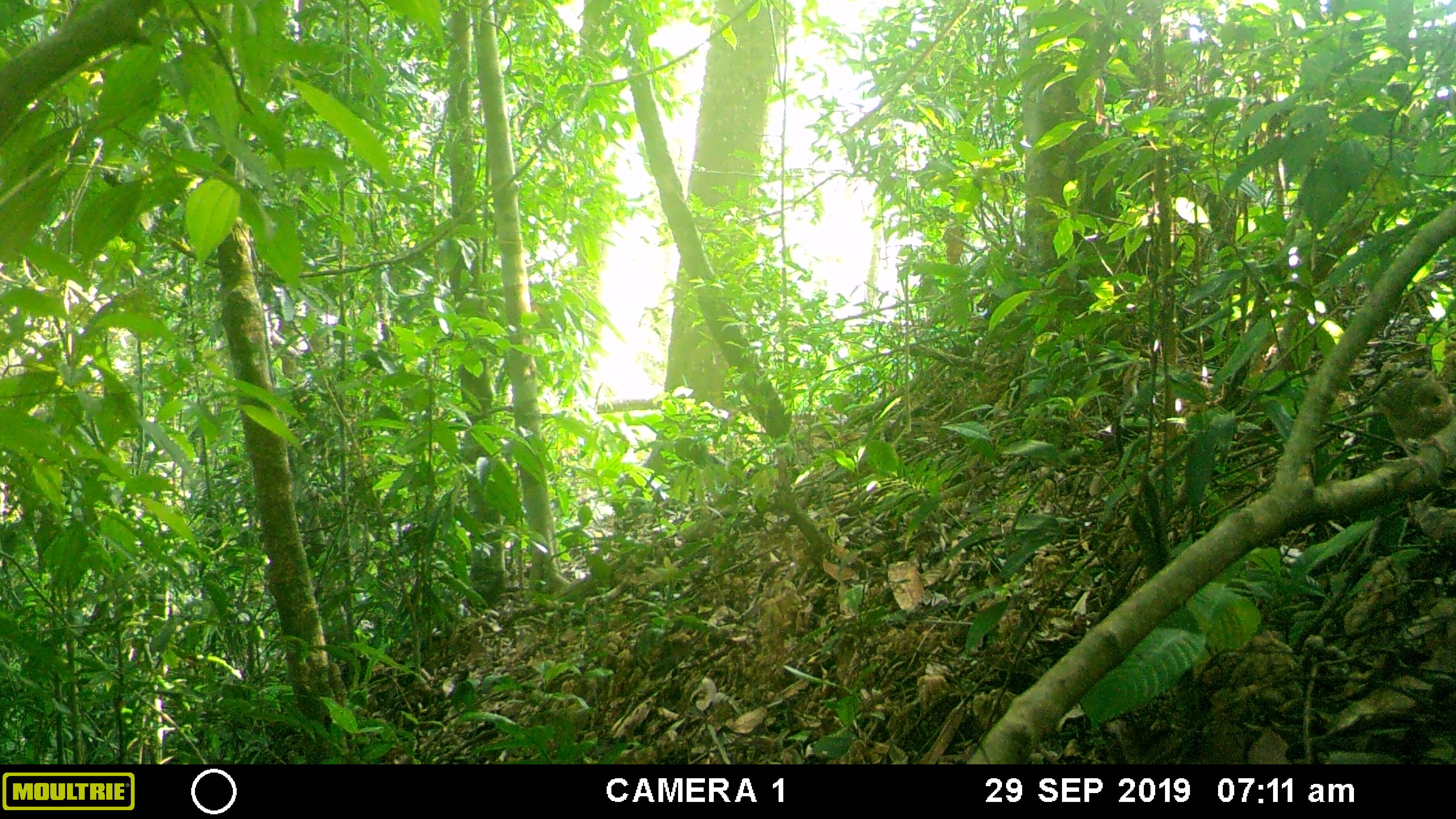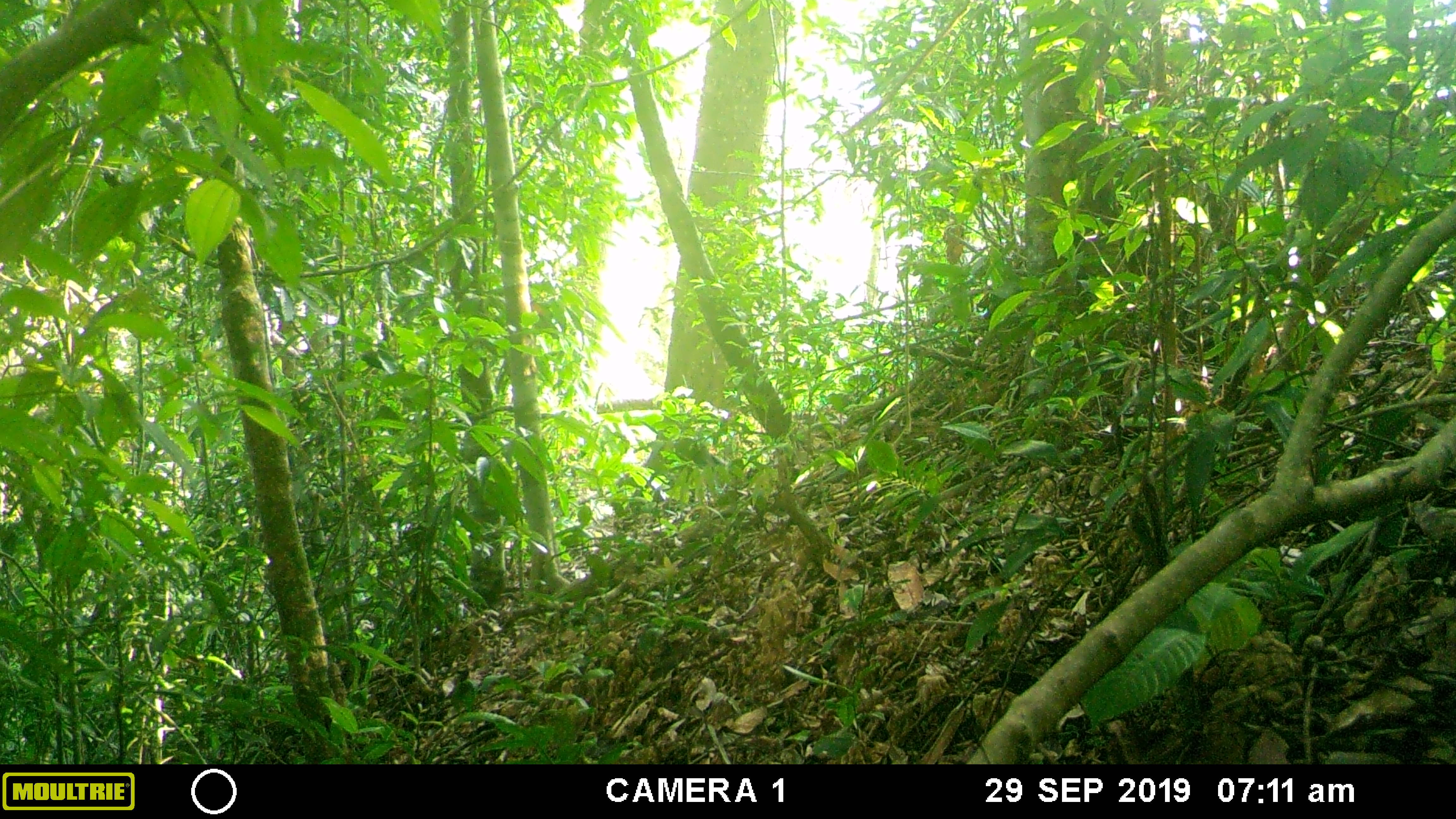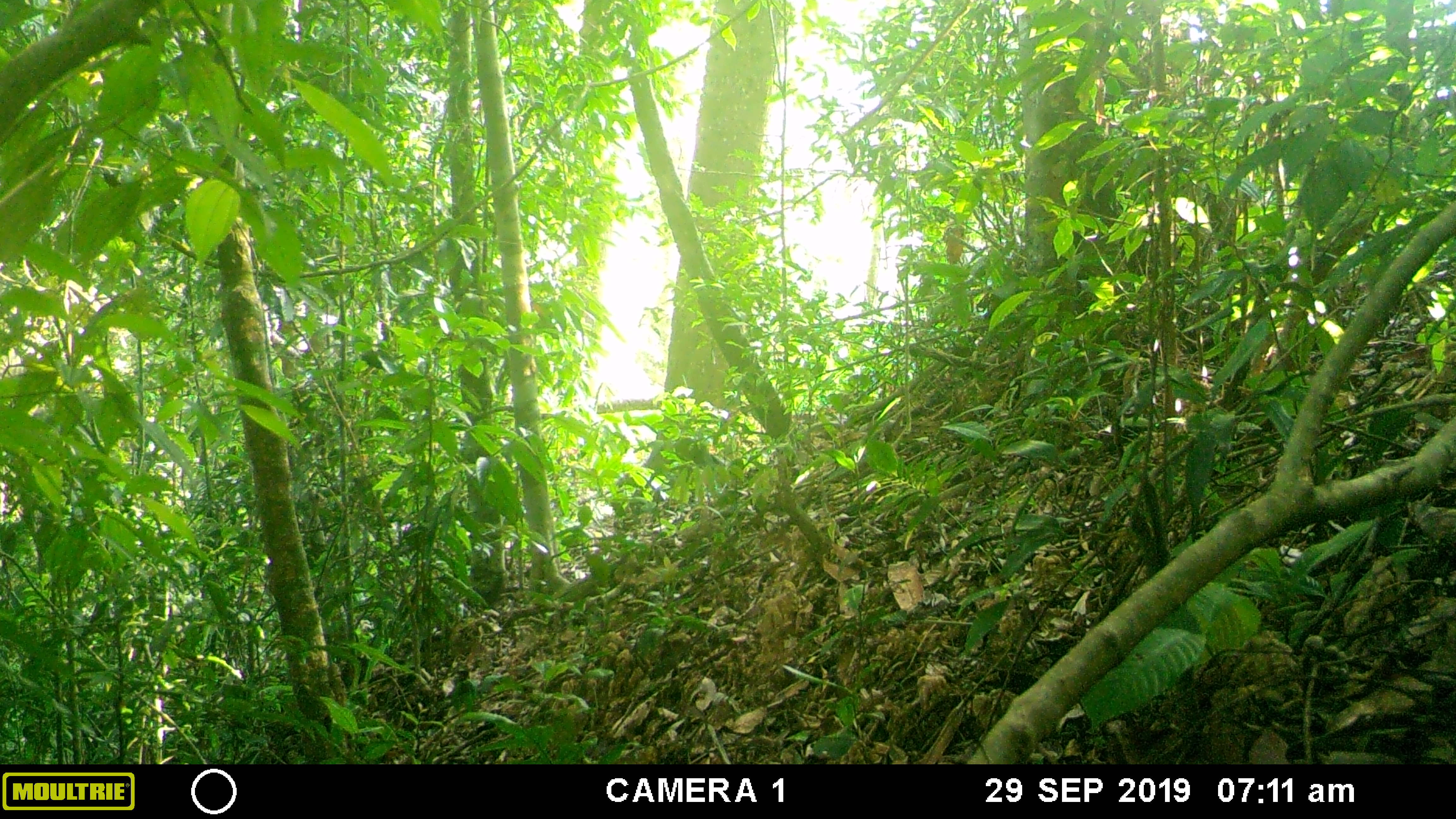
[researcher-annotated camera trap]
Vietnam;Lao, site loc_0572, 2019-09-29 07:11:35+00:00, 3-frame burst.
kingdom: Animalia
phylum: Chordata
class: Aves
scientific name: Aves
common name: bird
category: unidentified bird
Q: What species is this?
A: Unidentified bird (bird) (Aves).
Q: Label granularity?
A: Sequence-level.